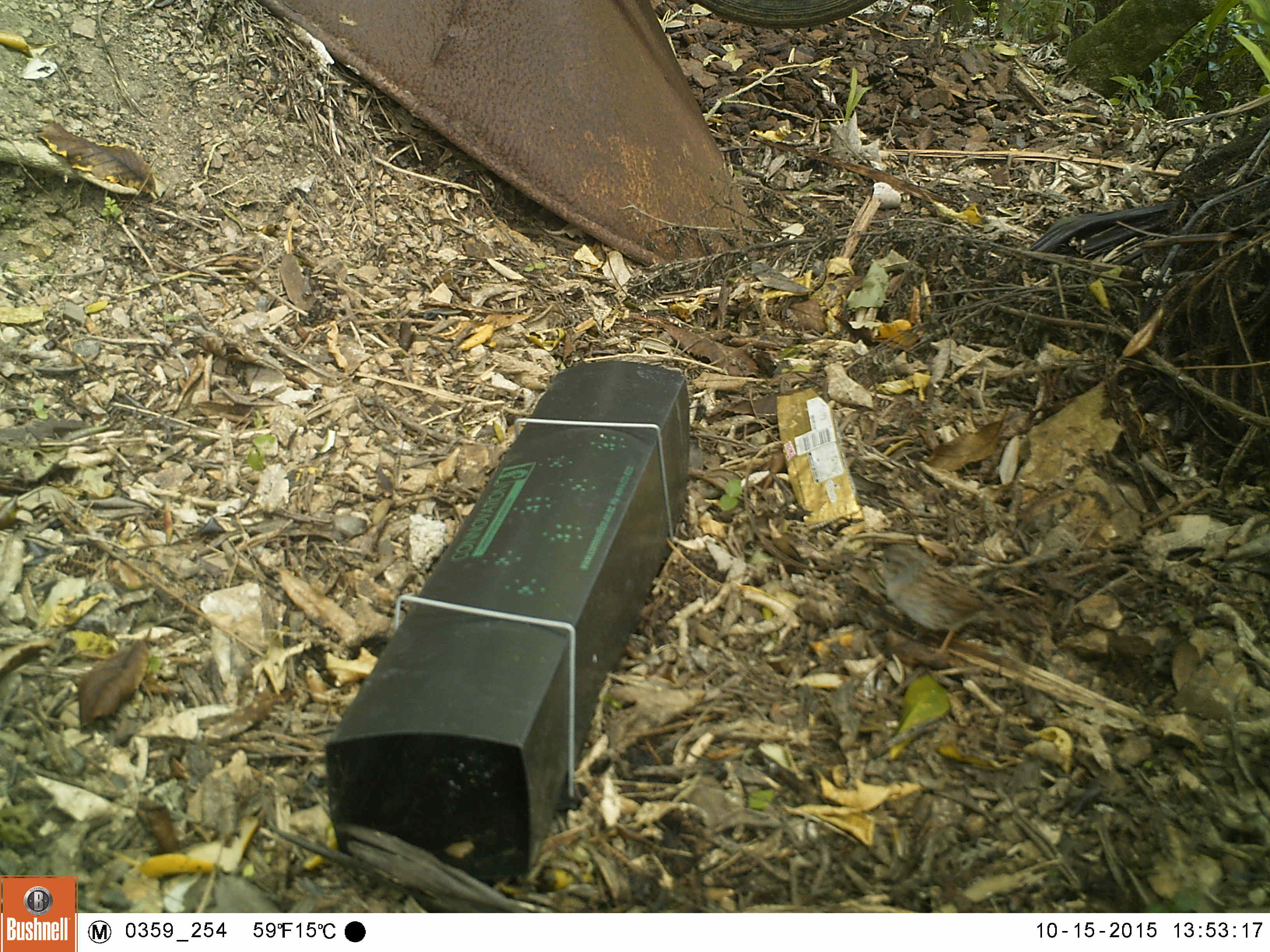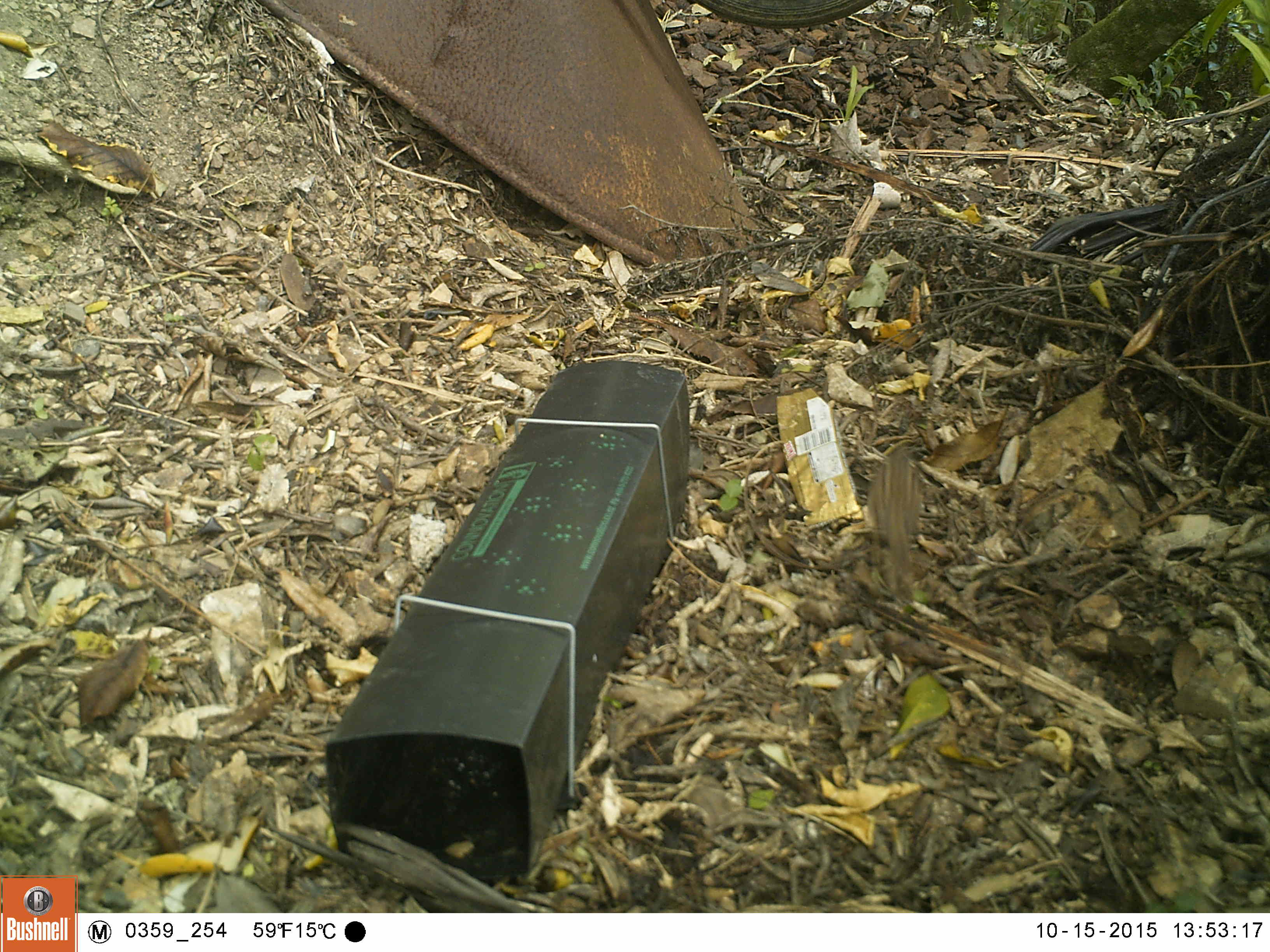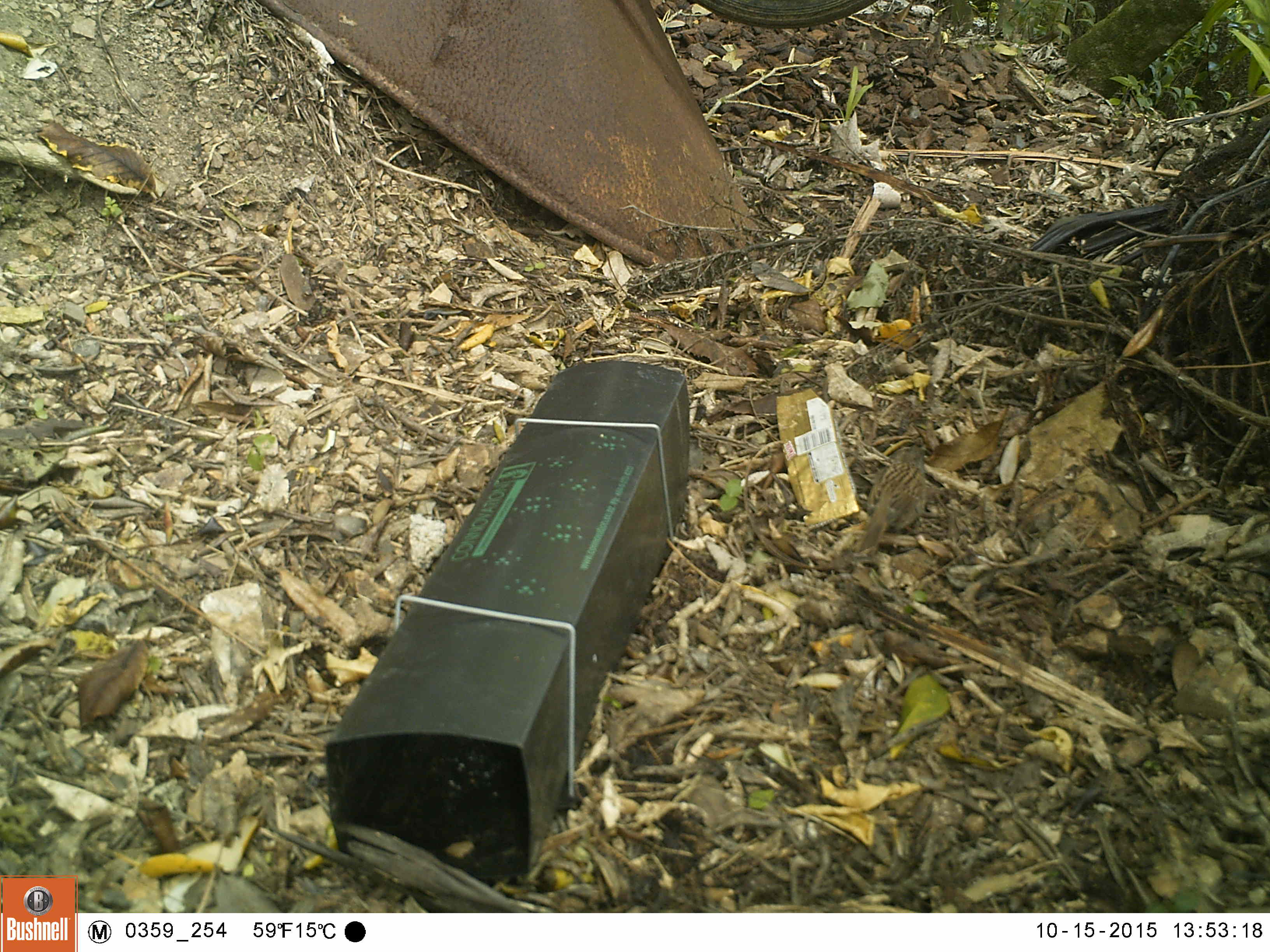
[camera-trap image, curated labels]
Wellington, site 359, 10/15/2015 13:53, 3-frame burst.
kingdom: Animalia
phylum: Chordata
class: Aves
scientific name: Aves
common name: bird